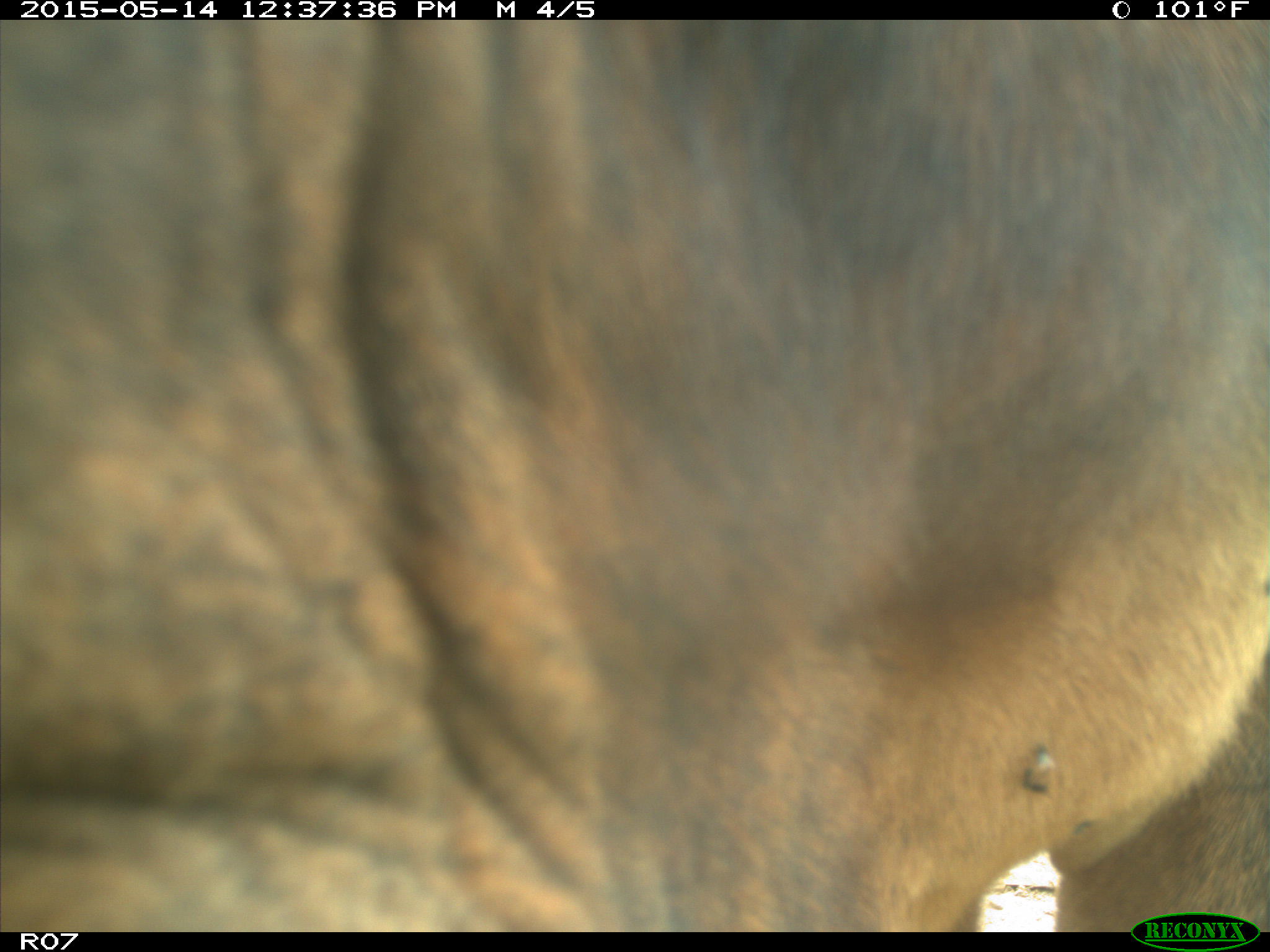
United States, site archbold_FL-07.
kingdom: Animalia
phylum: Chordata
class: Mammalia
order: Artiodactyla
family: Bovidae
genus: Bos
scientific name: Bos taurus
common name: domestic cow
Bos taurus (domestic cow).